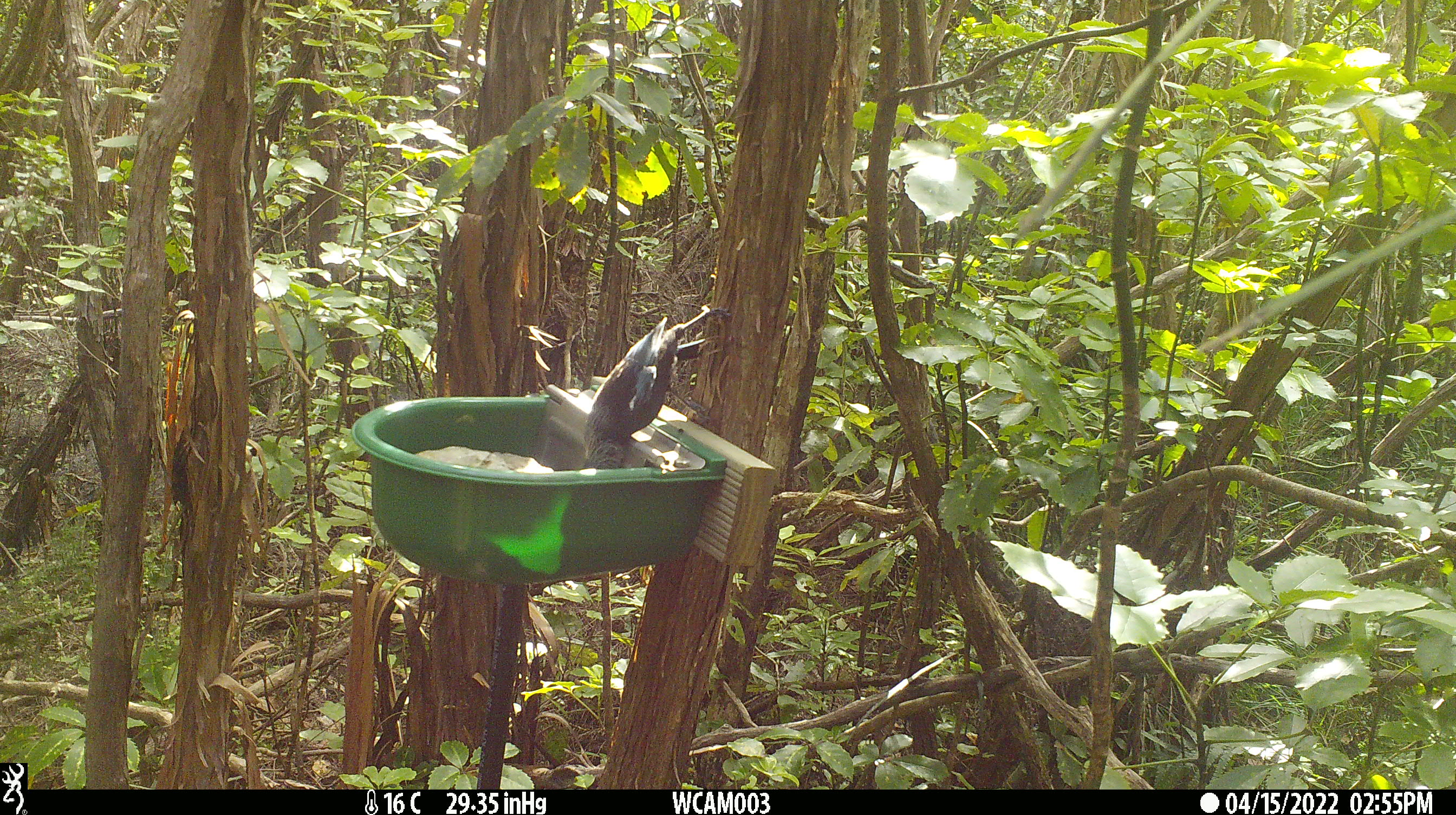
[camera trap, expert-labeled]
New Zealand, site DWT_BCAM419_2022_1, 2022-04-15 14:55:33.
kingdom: Animalia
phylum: Chordata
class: Aves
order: Passeriformes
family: Meliphagidae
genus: Prosthemadera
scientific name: Prosthemadera novaeseelandiae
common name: tui